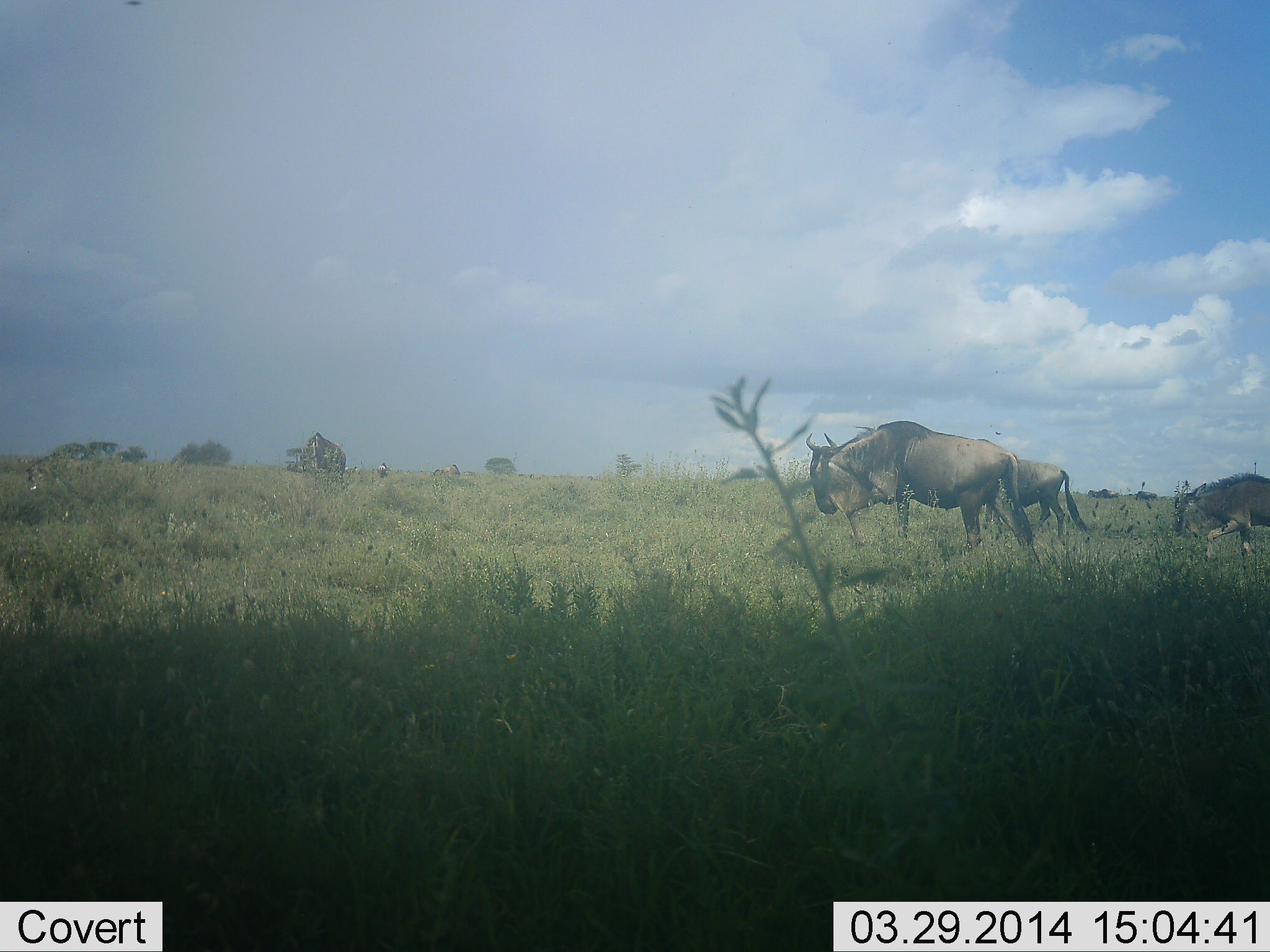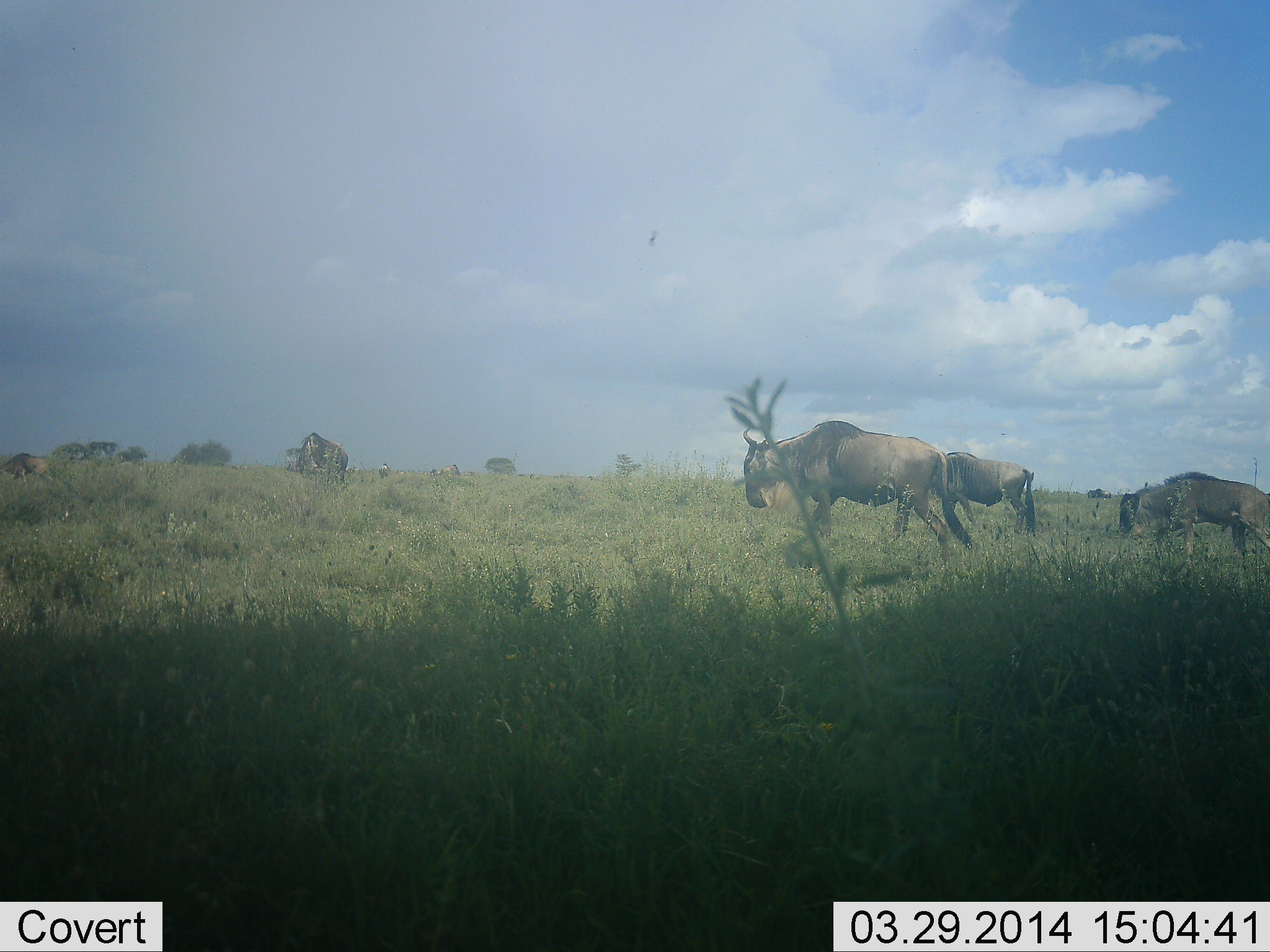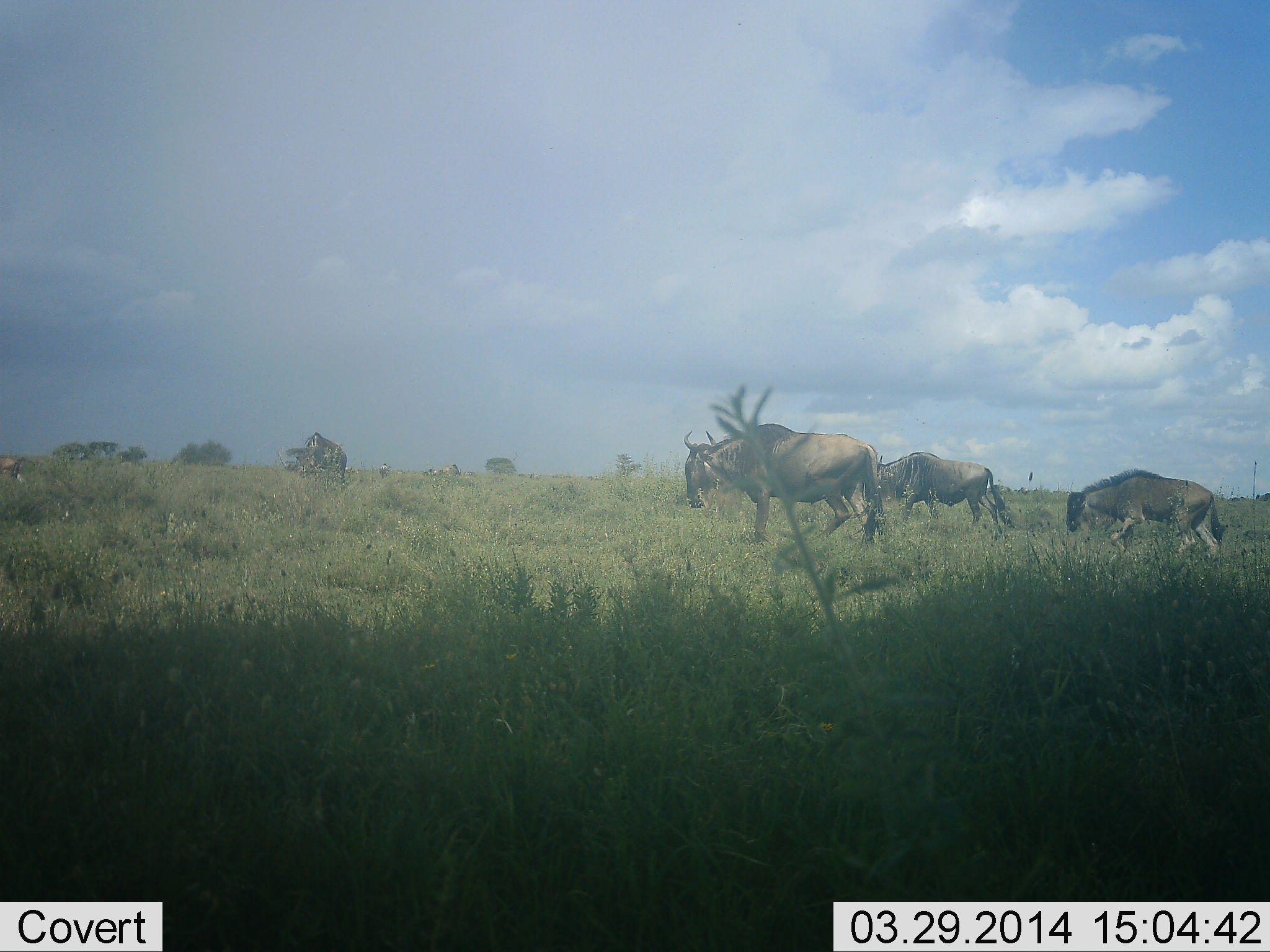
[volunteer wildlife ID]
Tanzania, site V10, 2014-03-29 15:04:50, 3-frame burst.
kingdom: Animalia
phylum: Chordata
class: Mammalia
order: Artiodactyla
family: Bovidae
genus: Connochaetes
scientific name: Connochaetes taurinus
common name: blue wildebeest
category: wildebeest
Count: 6.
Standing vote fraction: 30%.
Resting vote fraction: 0%.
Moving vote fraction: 90%.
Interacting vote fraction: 0%.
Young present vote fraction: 10%.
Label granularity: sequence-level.